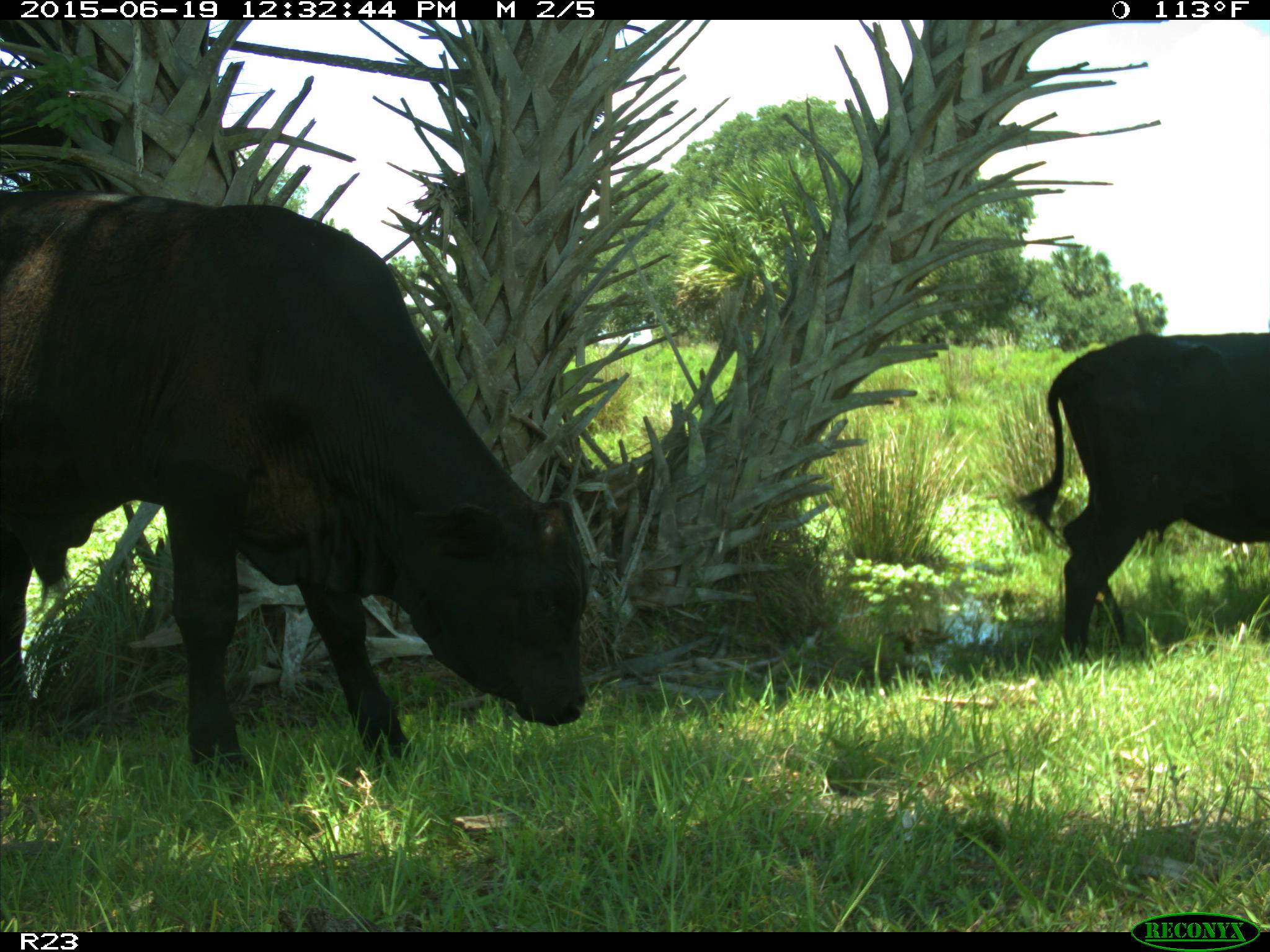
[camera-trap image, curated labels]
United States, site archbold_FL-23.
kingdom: Animalia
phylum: Chordata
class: Mammalia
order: Artiodactyla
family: Bovidae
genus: Bos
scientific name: Bos taurus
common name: domestic cow